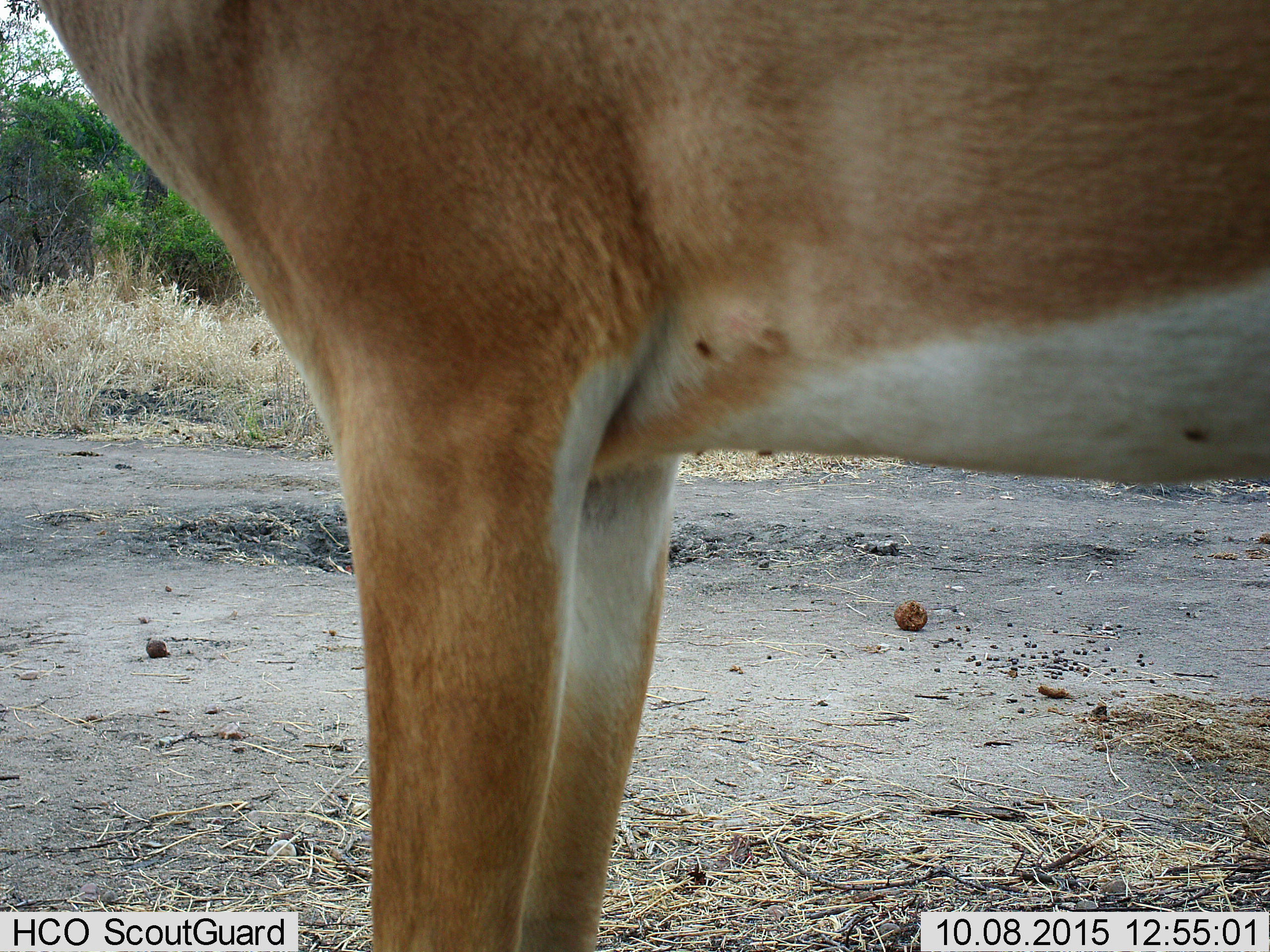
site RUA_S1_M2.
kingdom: Animalia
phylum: Chordata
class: Mammalia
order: Artiodactyla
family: Bovidae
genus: Aepyceros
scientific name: Aepyceros melampus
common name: impala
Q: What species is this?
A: Impala (Aepyceros melampus).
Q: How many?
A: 1.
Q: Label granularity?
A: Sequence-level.